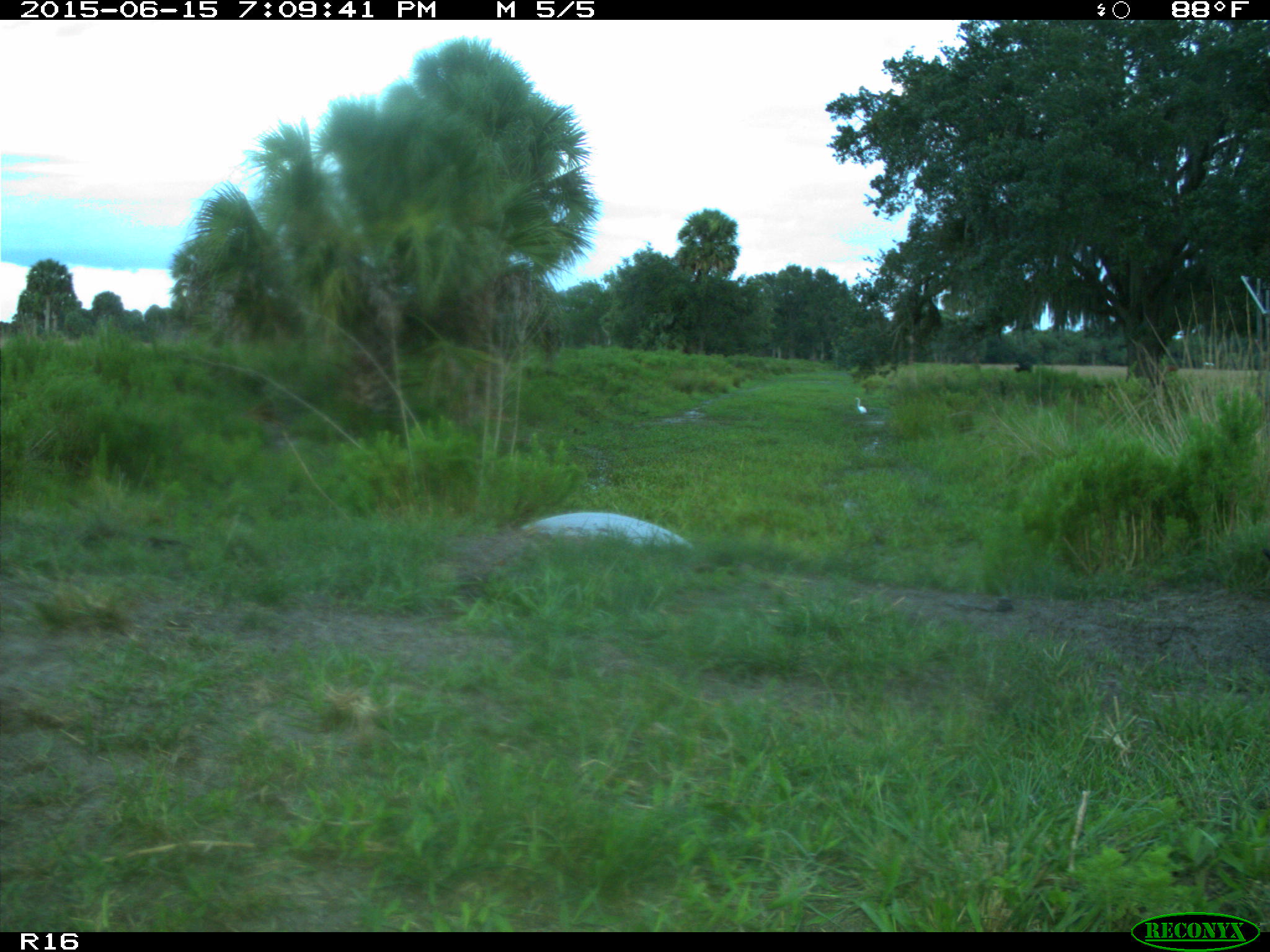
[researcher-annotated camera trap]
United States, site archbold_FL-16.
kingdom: Animalia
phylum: Chordata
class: Mammalia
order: Artiodactyla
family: Bovidae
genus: Bos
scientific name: Bos taurus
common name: domestic cow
Bos taurus (domestic cow).